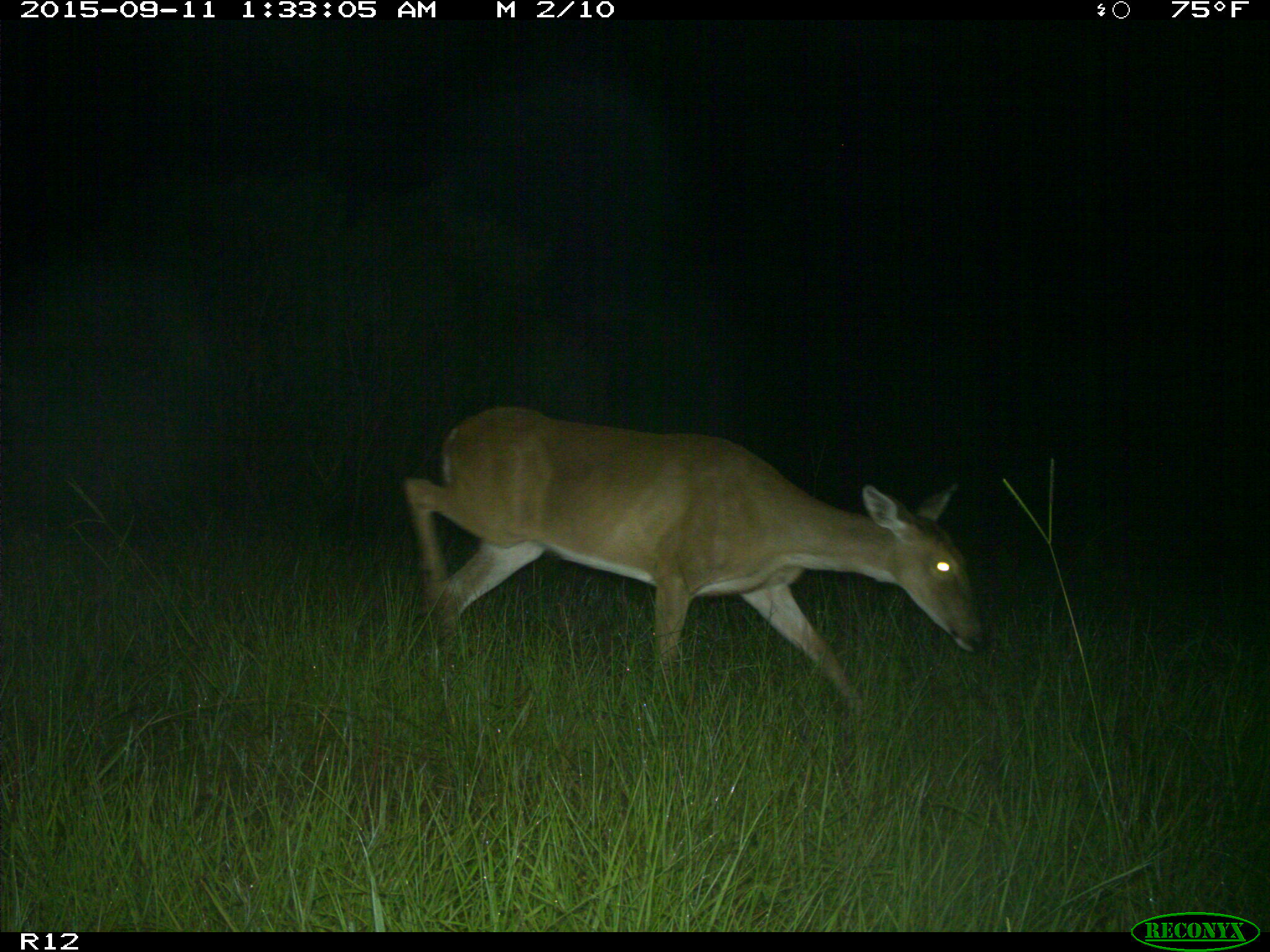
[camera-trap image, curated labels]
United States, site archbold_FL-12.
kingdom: Animalia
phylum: Chordata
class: Mammalia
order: Artiodactyla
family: Cervidae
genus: Odocoileus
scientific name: Odocoileus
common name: deer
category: unidentified deer